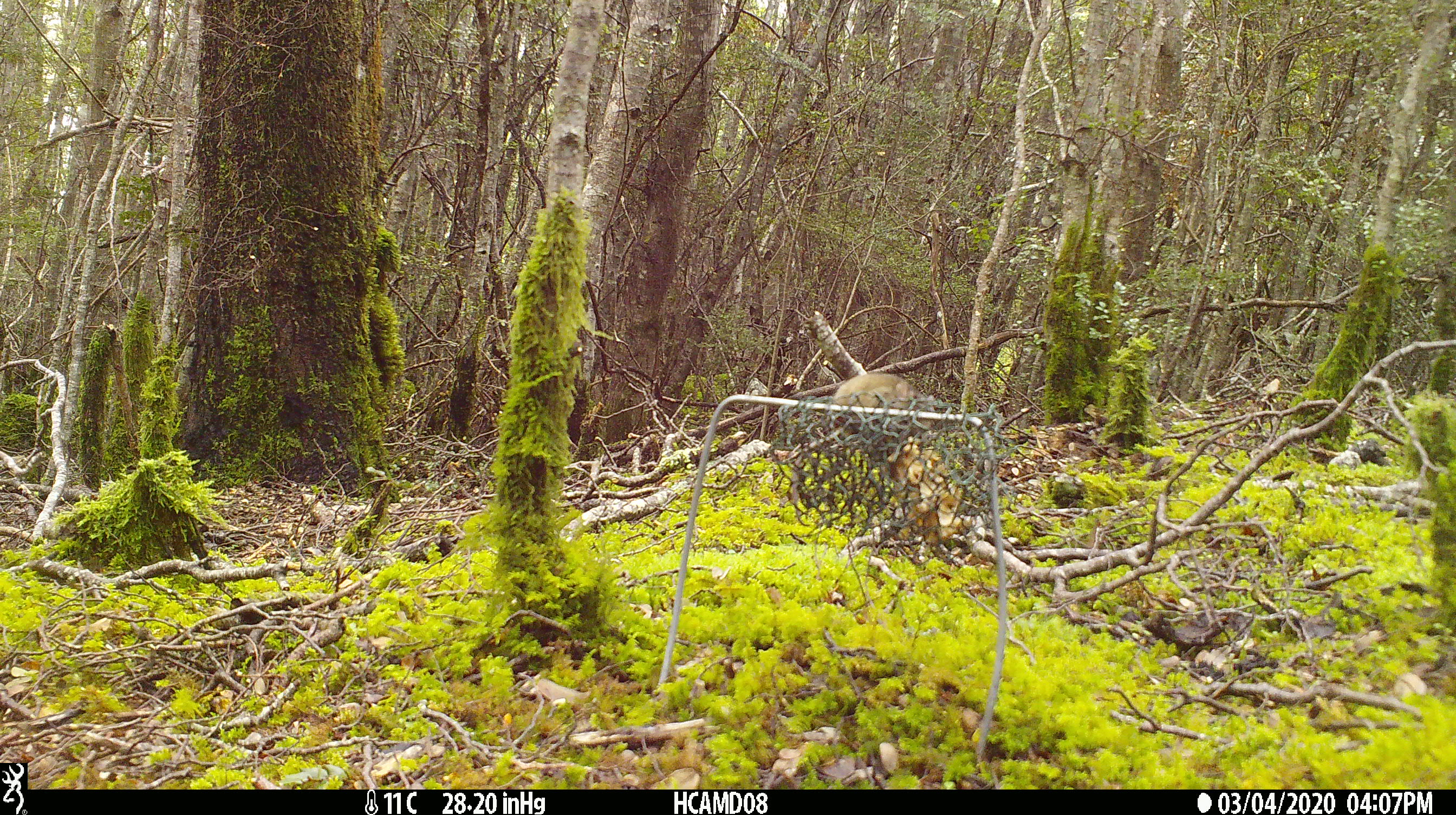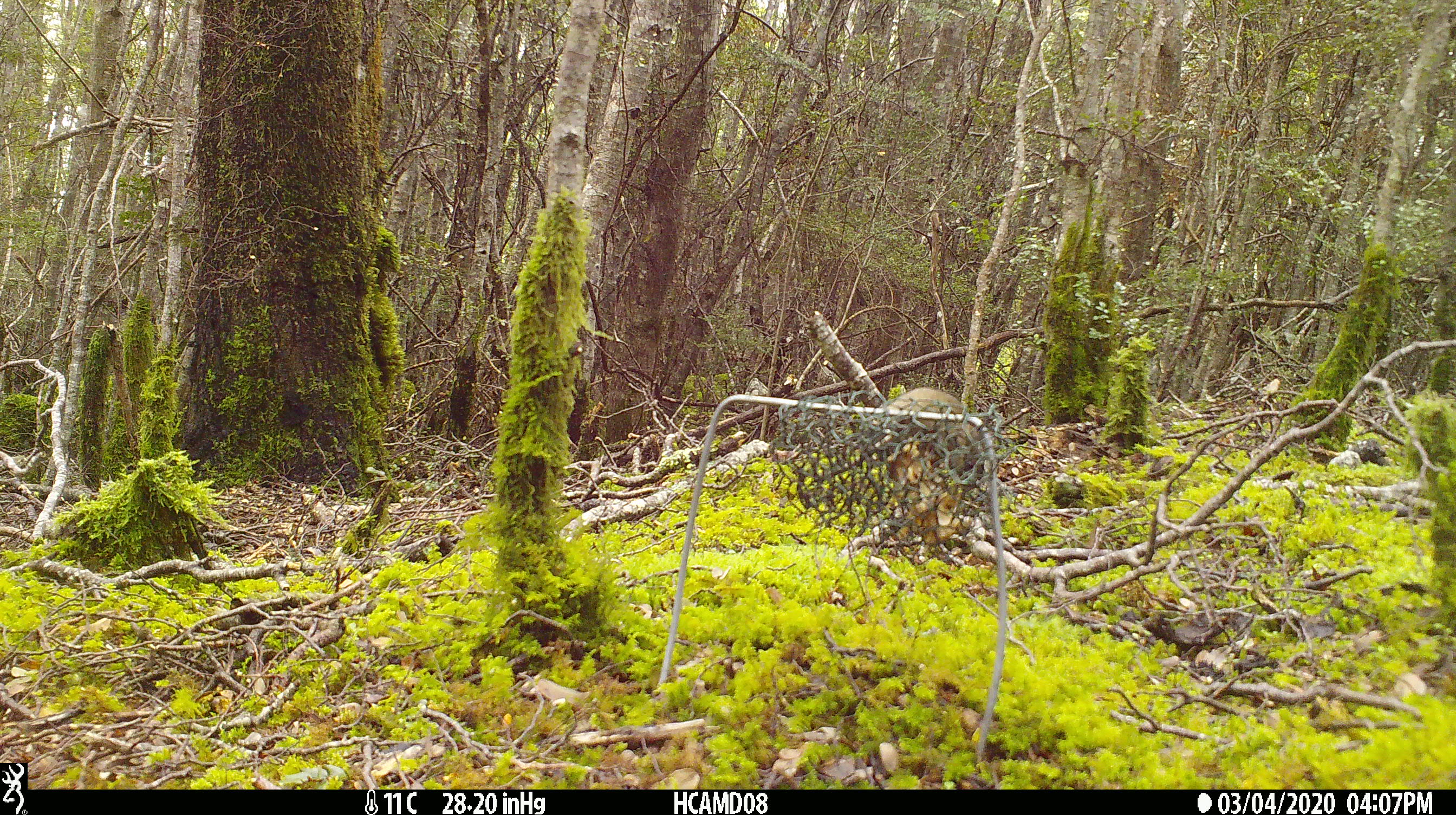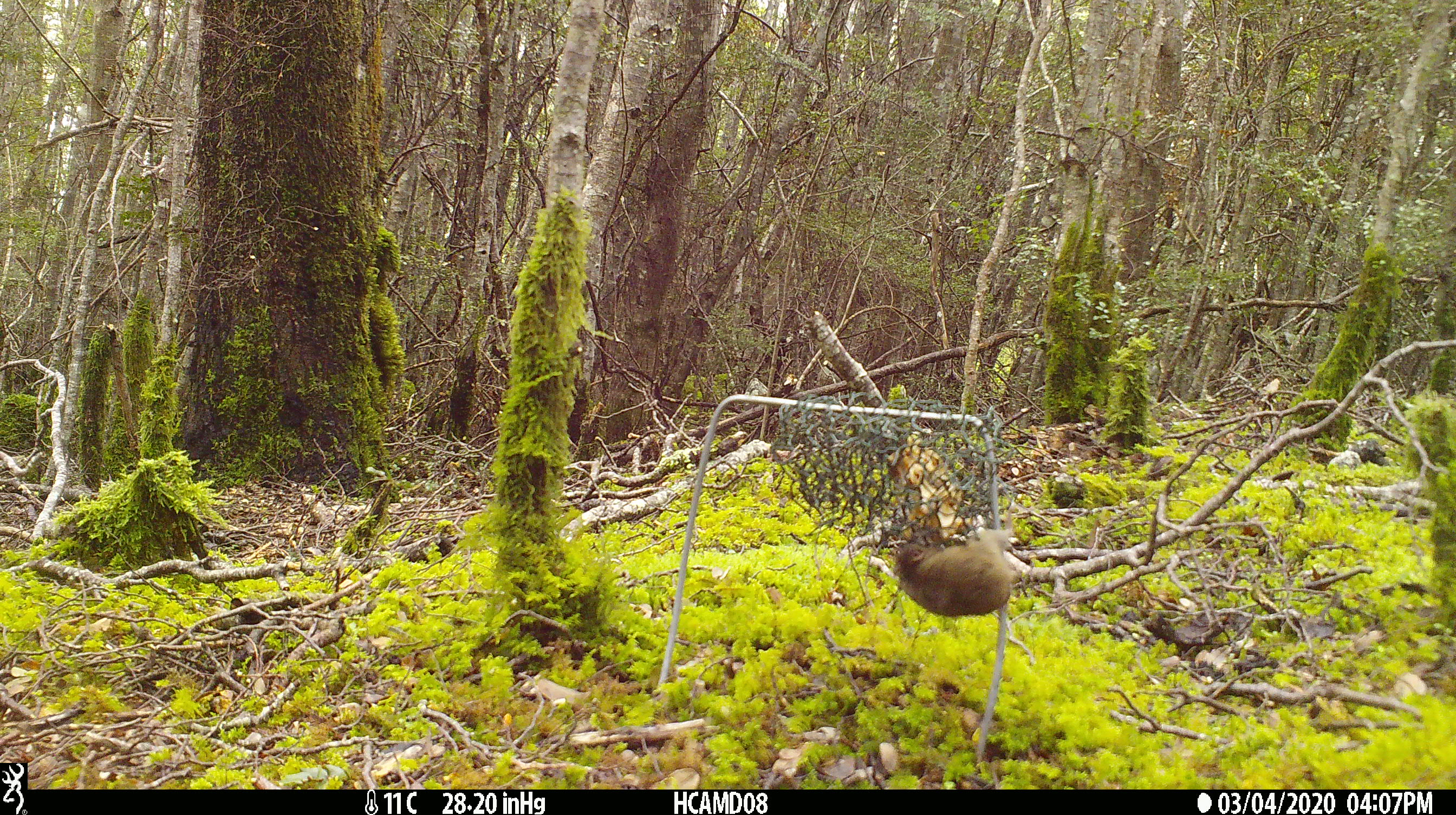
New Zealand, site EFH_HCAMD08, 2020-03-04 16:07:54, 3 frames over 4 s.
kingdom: Animalia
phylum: Chordata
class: Mammalia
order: Rodentia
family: Muridae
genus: Mus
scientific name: Mus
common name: mouse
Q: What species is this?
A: Mouse (Mus).